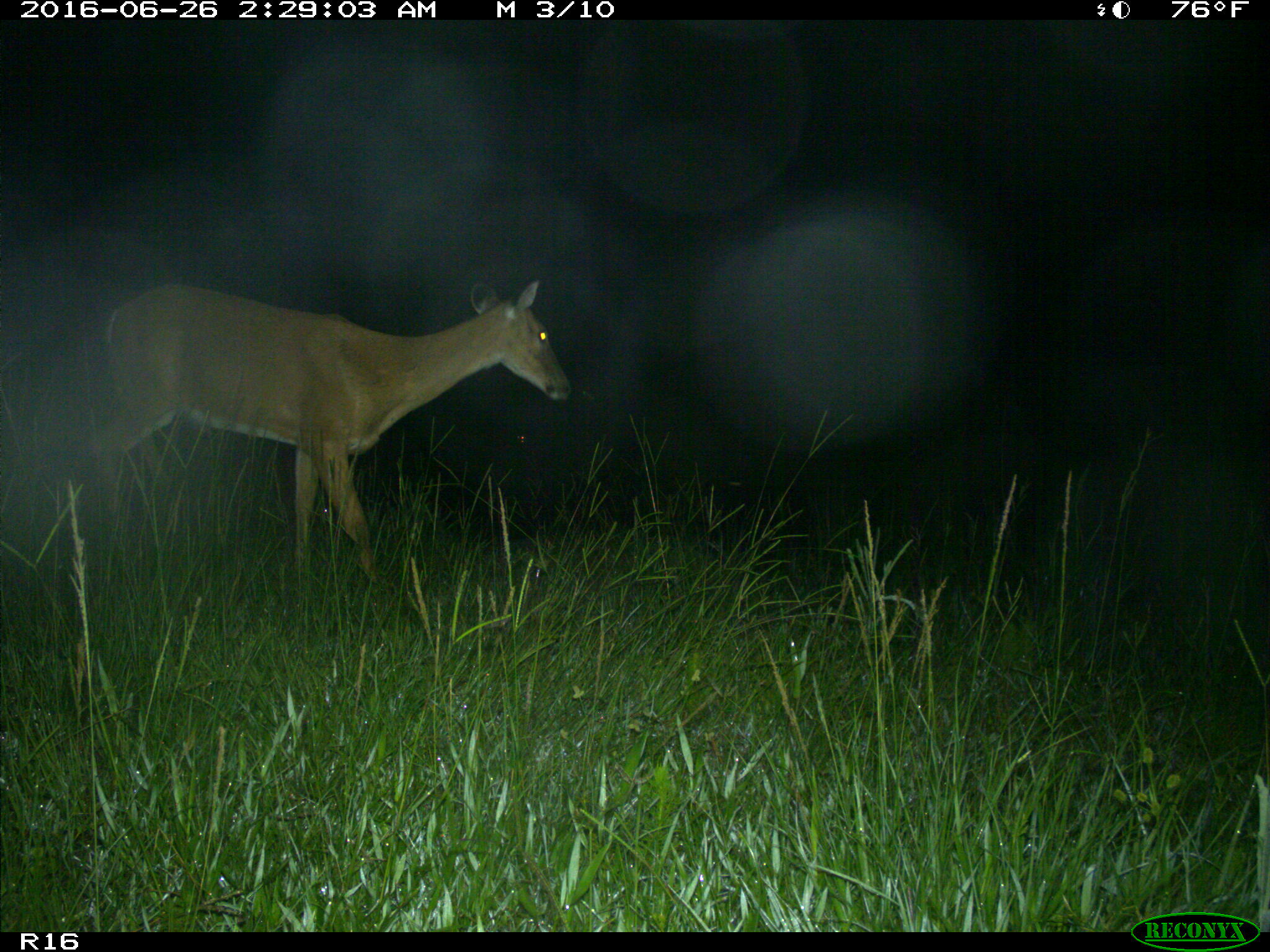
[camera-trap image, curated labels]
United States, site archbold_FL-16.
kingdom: Animalia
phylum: Chordata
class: Mammalia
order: Artiodactyla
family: Cervidae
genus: Odocoileus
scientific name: Odocoileus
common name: deer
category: unidentified deer